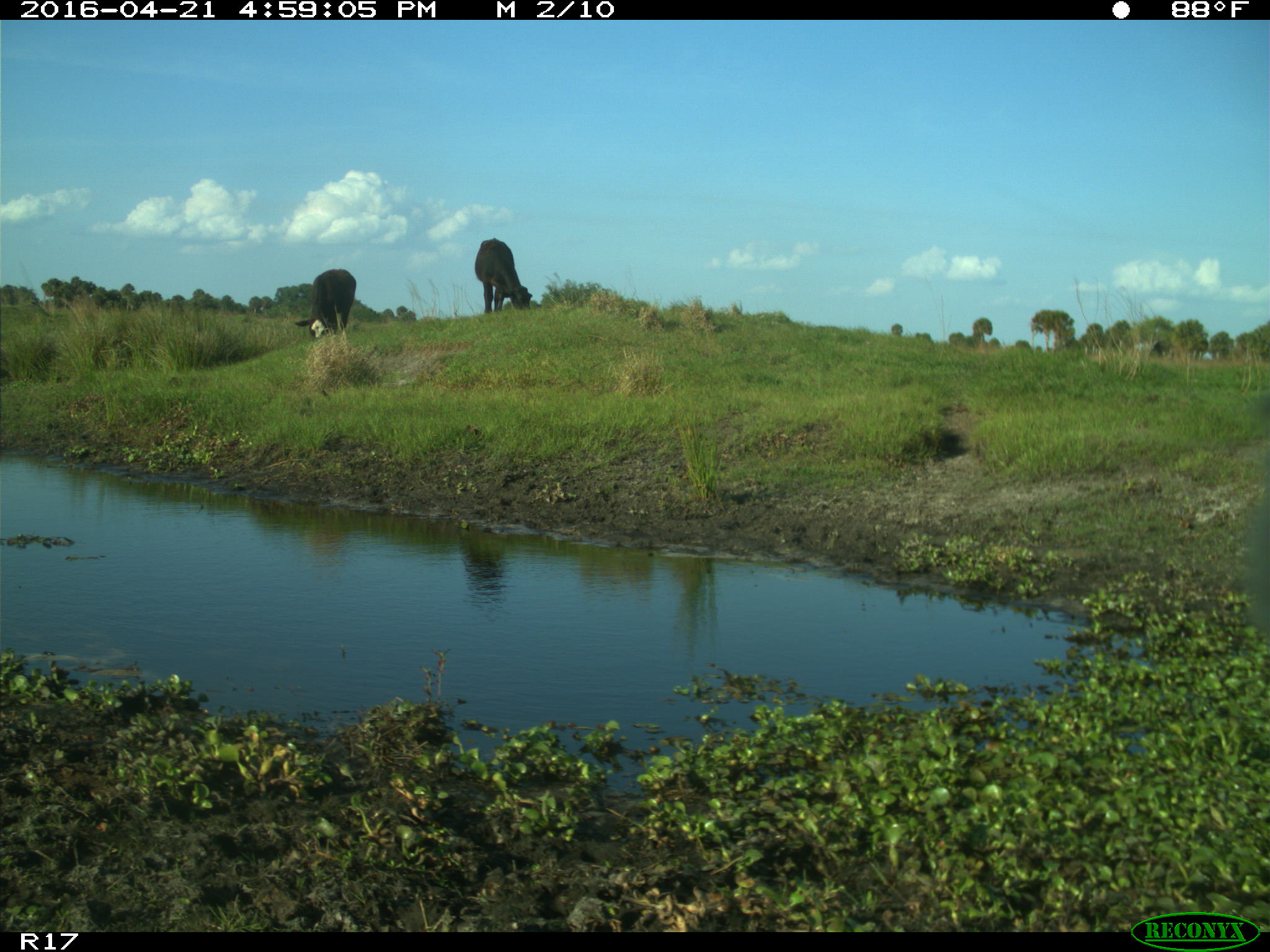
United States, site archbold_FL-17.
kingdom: Animalia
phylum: Chordata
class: Mammalia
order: Artiodactyla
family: Bovidae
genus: Bos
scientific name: Bos taurus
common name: domestic cow